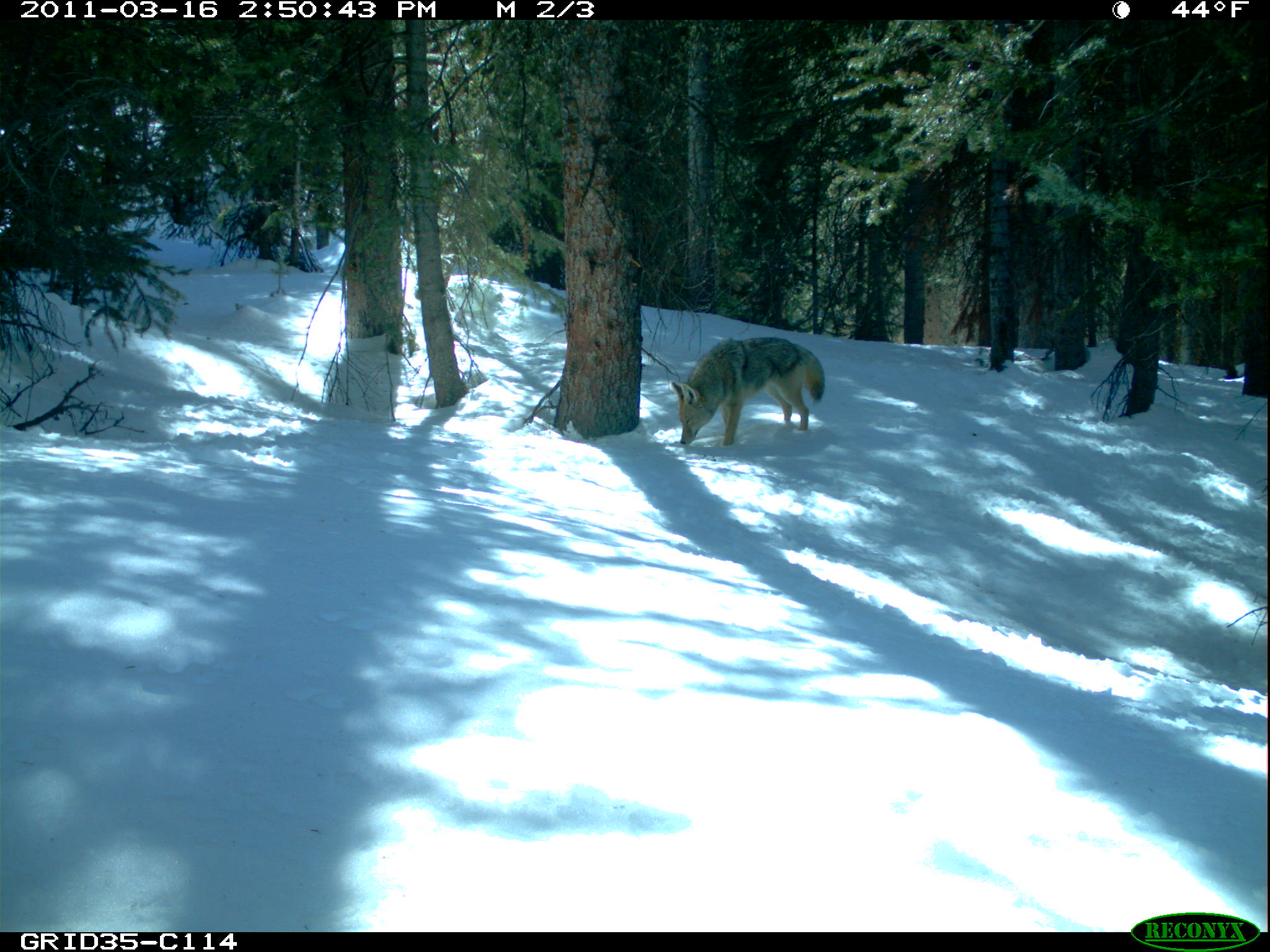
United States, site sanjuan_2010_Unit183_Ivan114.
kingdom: Animalia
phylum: Chordata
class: Mammalia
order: Carnivora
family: Canidae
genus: Canis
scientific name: Canis latrans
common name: coyote